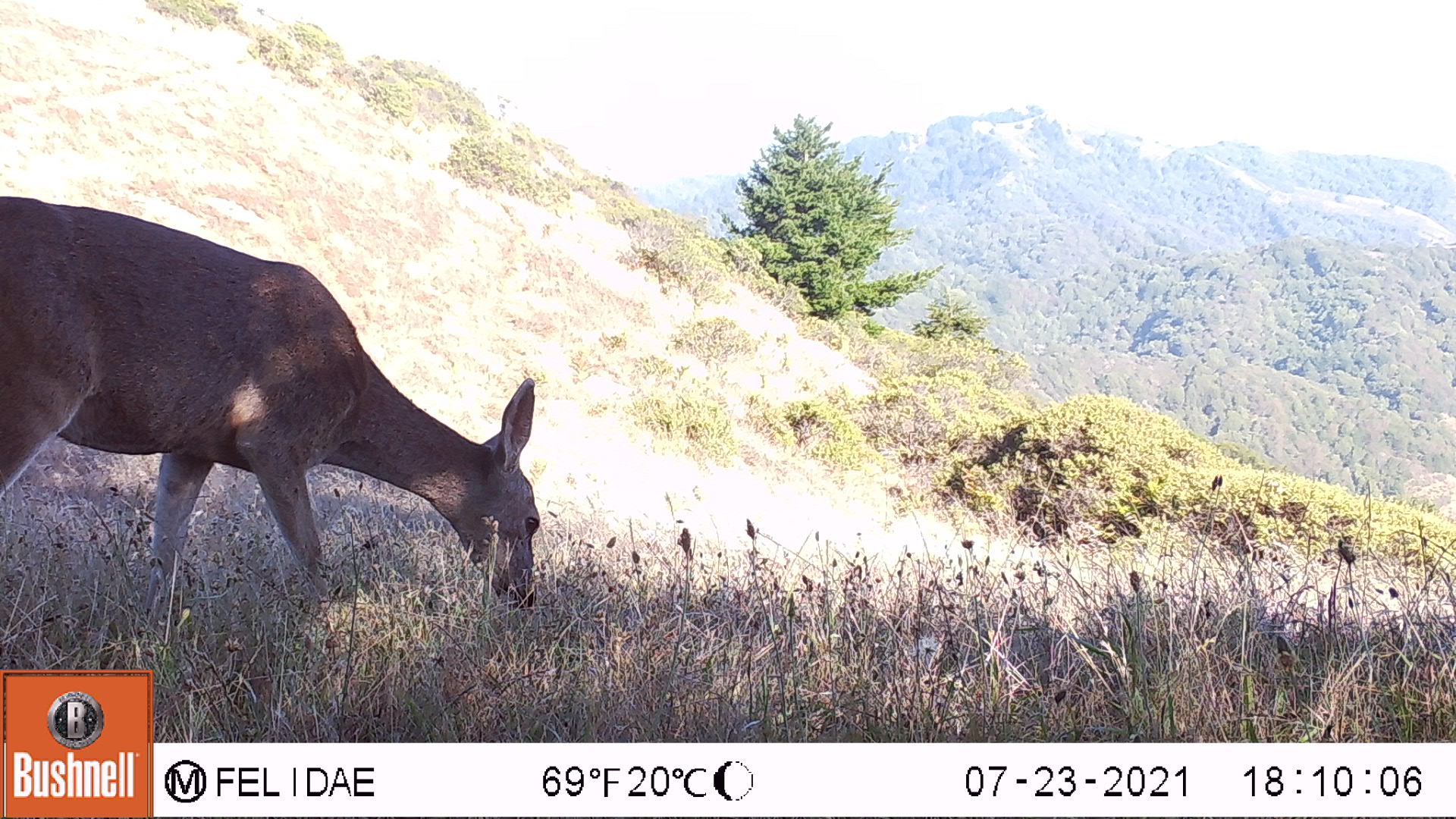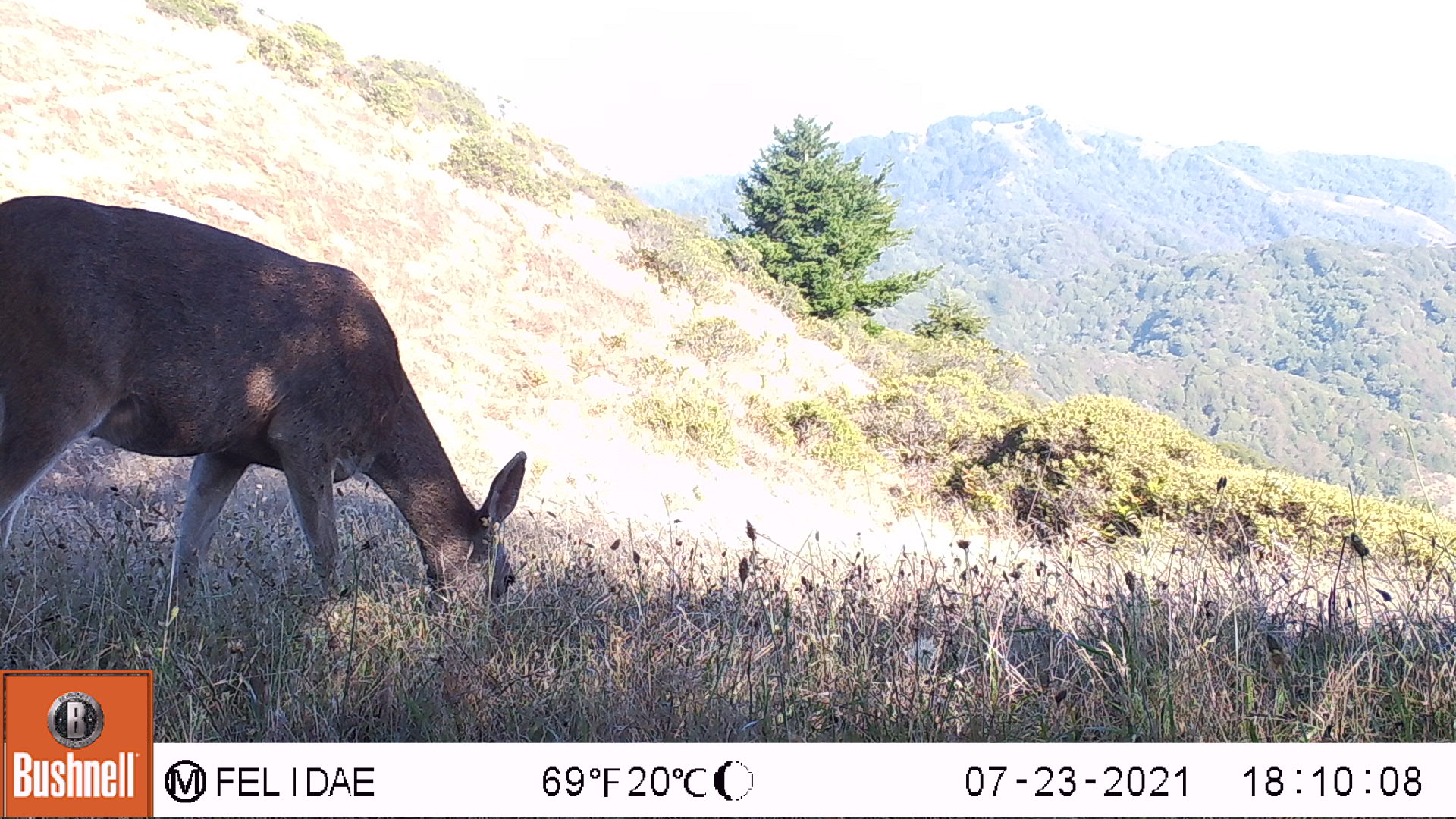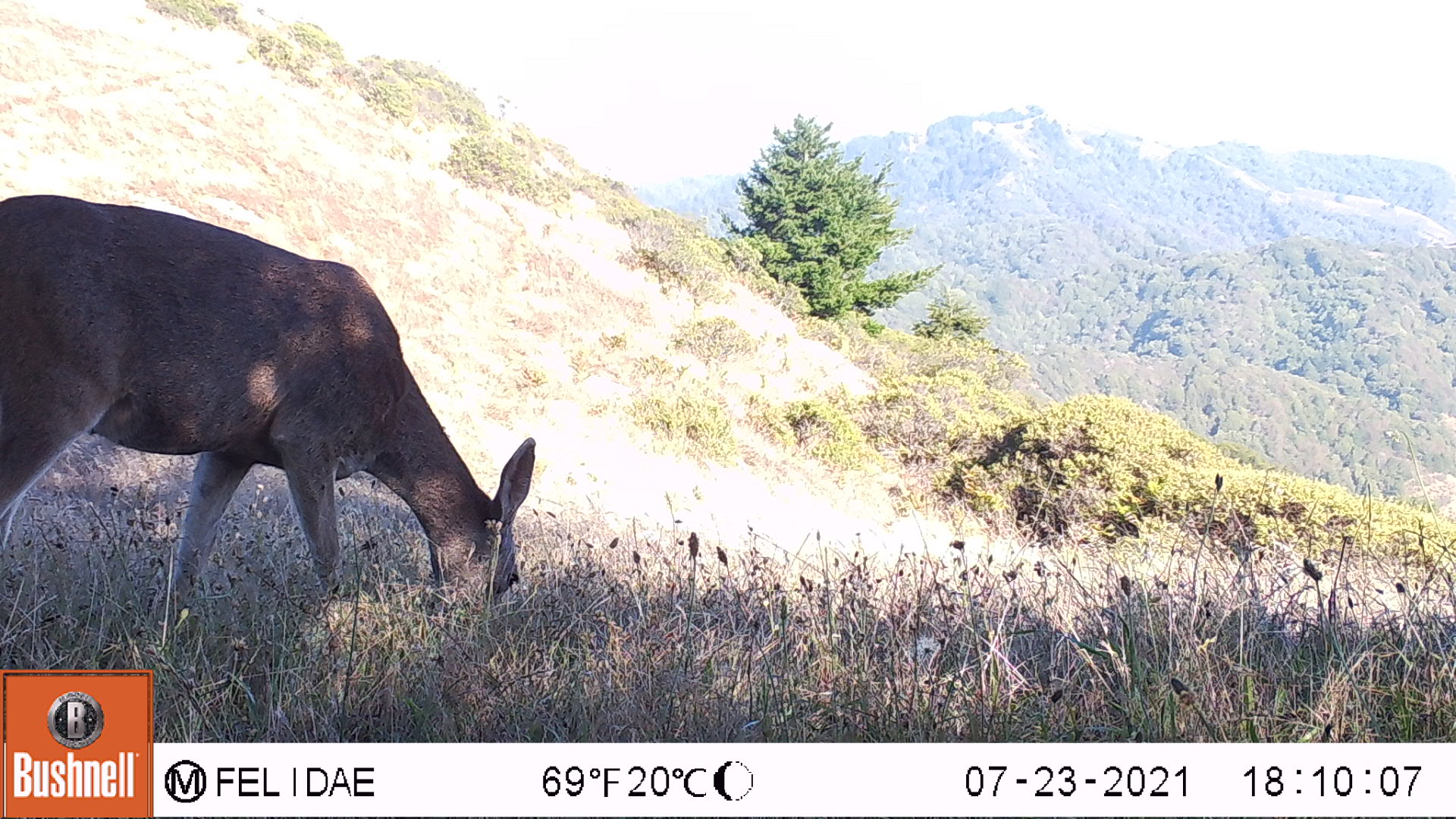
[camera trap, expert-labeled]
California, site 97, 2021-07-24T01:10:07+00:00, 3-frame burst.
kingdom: Animalia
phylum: Chordata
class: Mammalia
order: Artiodactyla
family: Cervidae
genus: Odocoileus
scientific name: Odocoileus hemionus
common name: mule deer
Mule deer (Odocoileus hemionus).